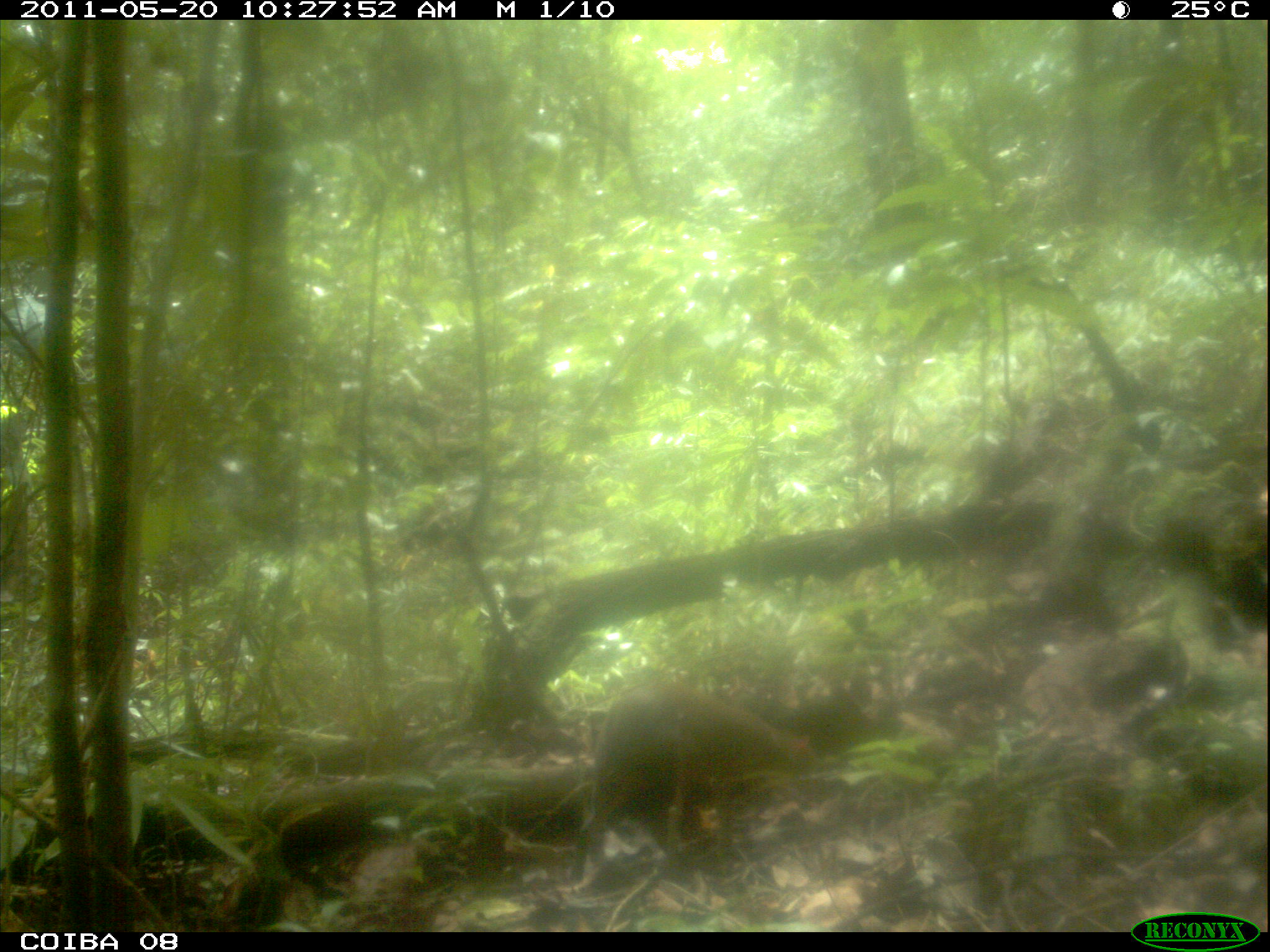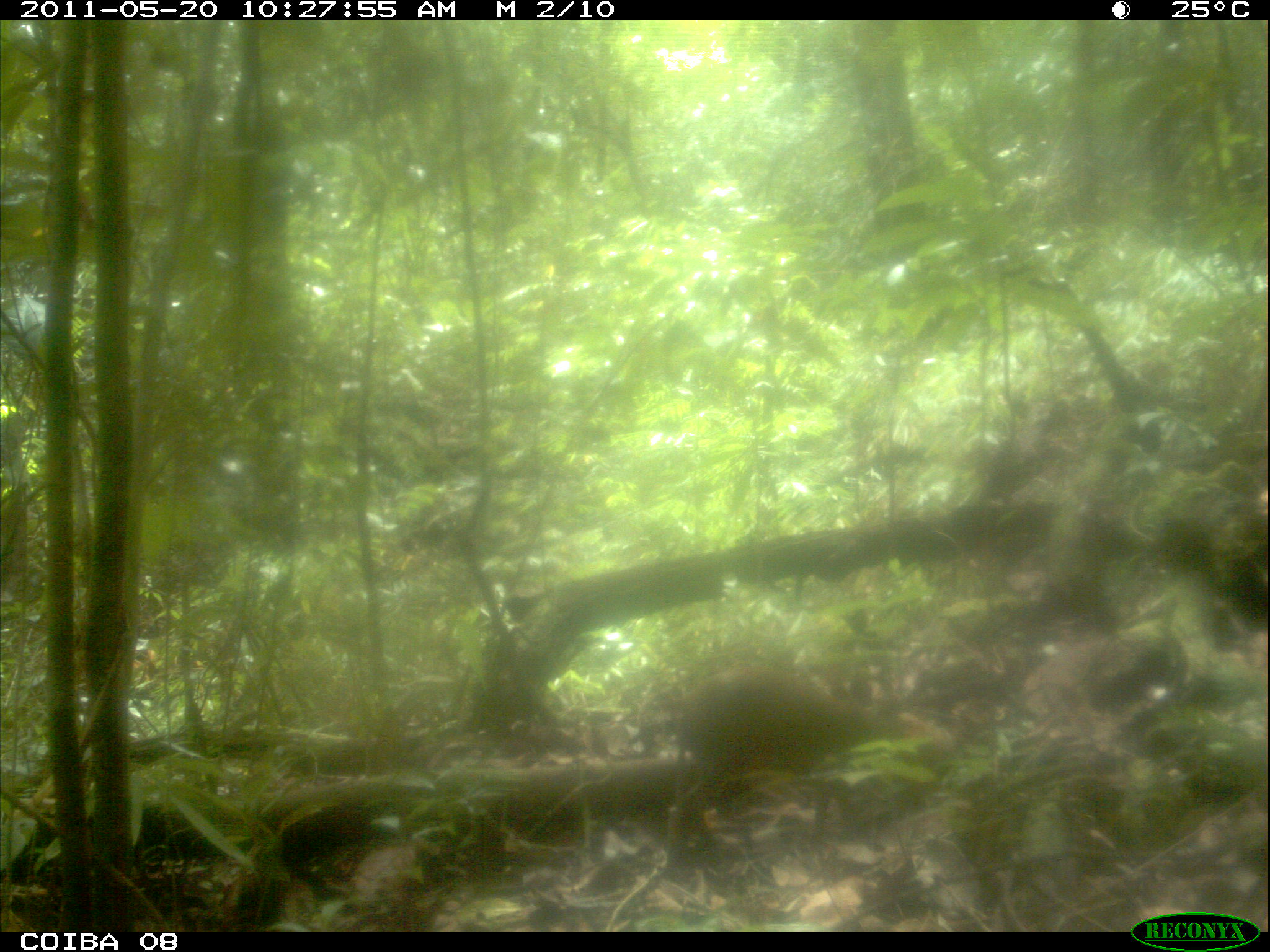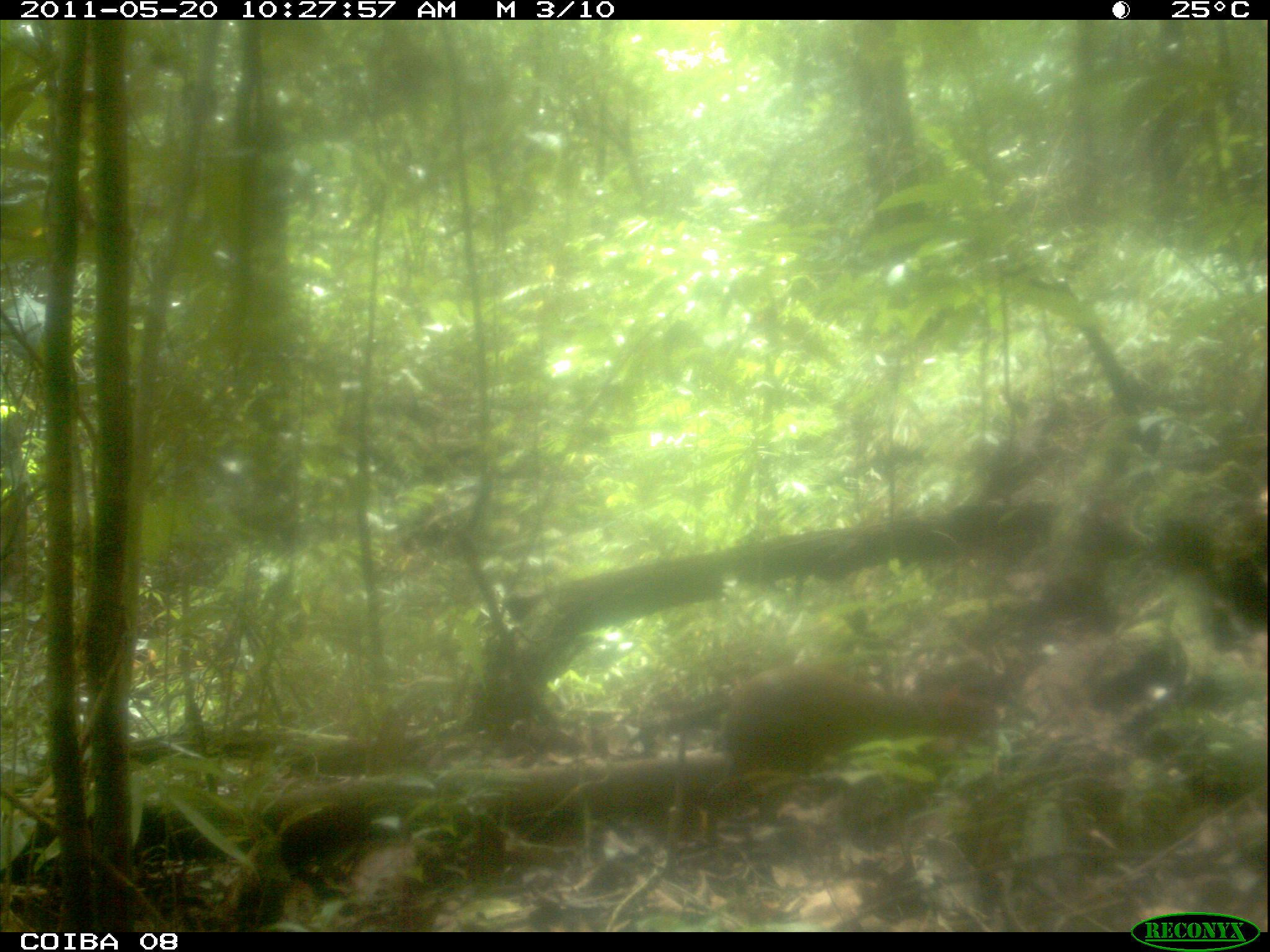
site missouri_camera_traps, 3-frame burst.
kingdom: Animalia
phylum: Chordata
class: Mammalia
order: Rodentia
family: Dasyproctidae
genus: Dasyprocta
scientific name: Dasyprocta coibae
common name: coiban agouti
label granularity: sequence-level